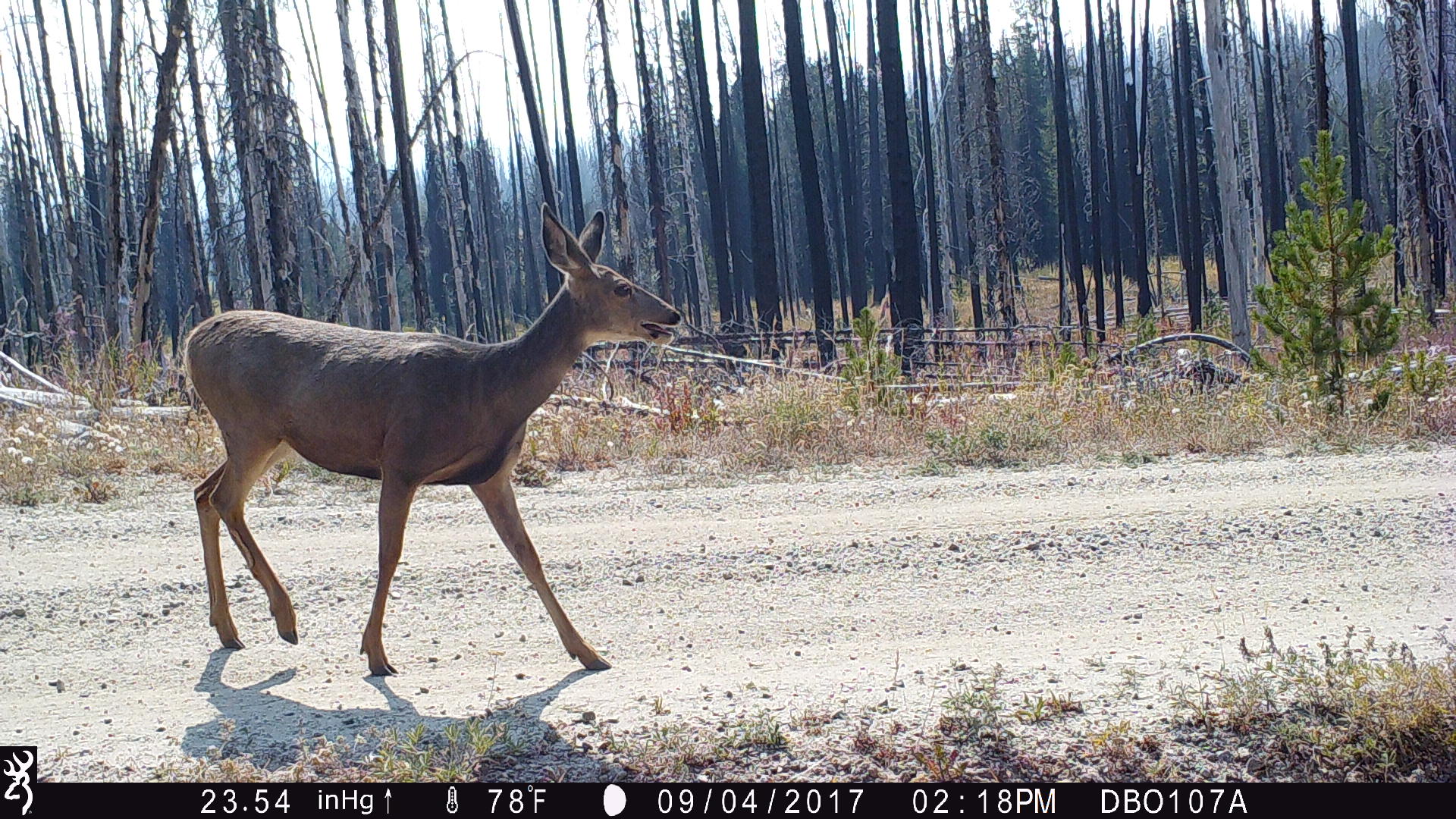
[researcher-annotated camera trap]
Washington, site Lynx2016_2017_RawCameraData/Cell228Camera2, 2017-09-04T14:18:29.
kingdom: Animalia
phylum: Chordata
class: Mammalia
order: Artiodactyla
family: Cervidae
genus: Odocoileus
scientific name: Odocoileus hemionus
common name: mule deer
Odocoileus hemionus (mule deer). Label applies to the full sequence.